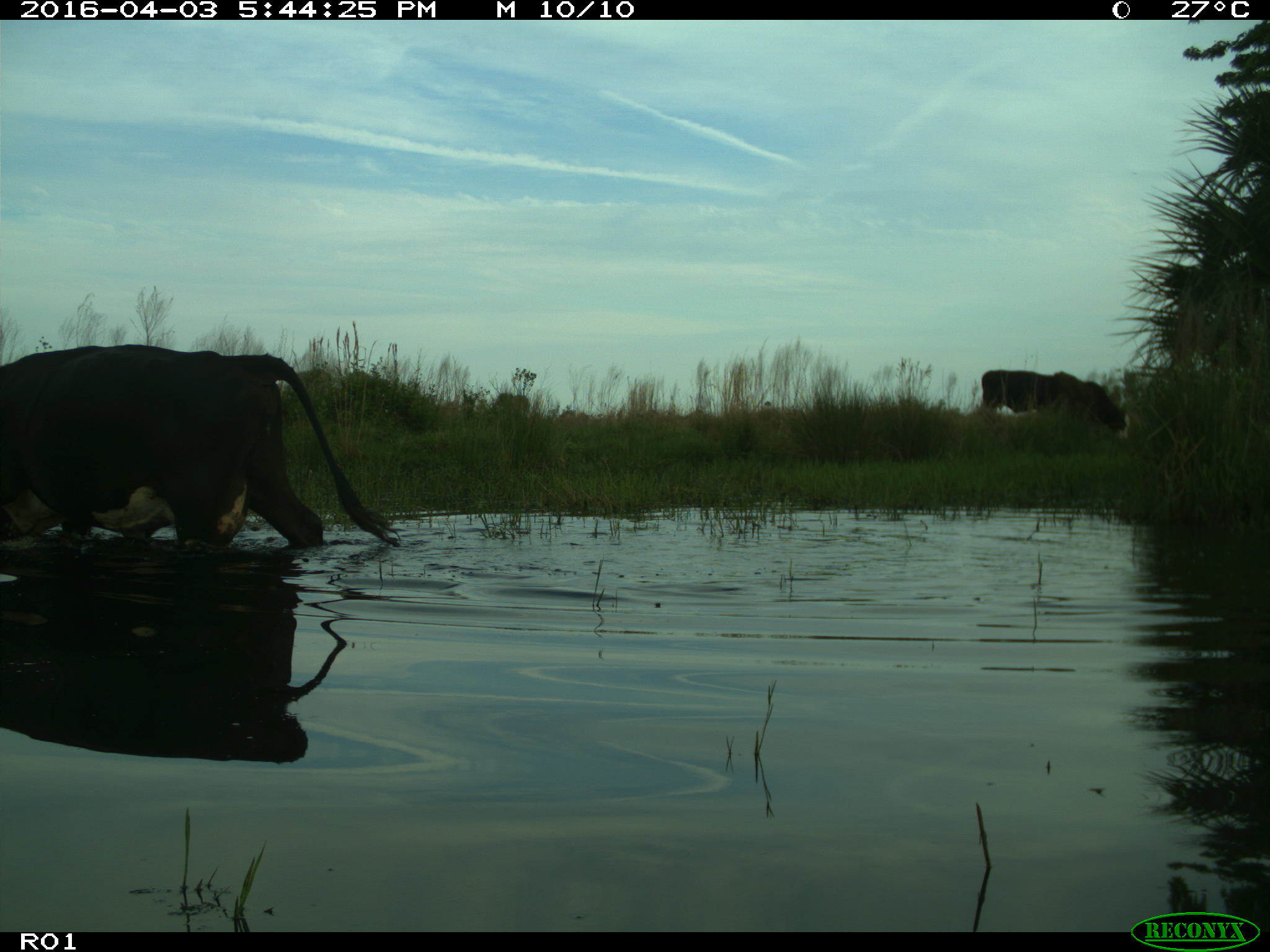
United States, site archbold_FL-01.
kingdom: Animalia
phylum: Chordata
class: Mammalia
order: Artiodactyla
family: Bovidae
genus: Bos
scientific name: Bos taurus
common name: domestic cow